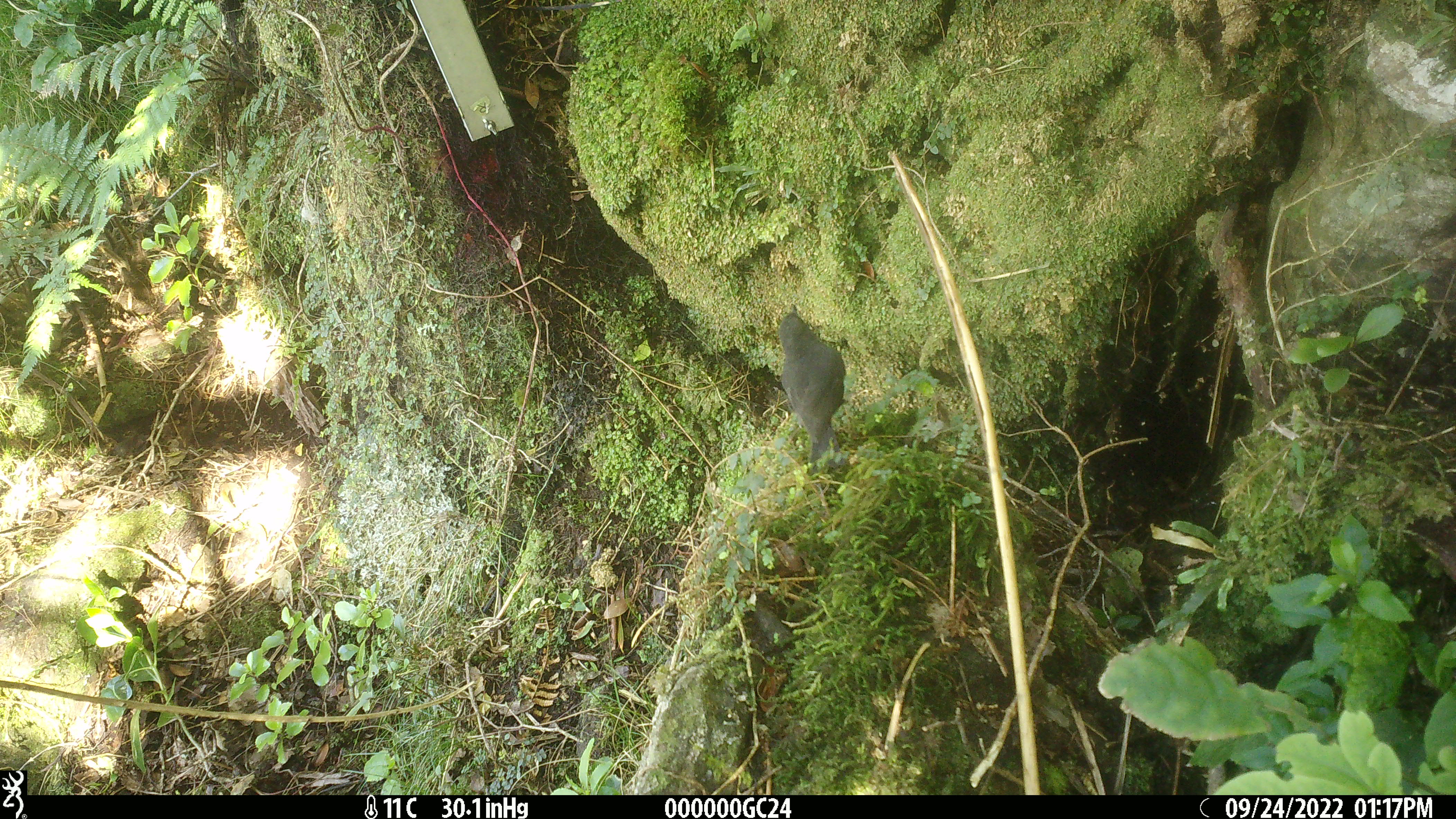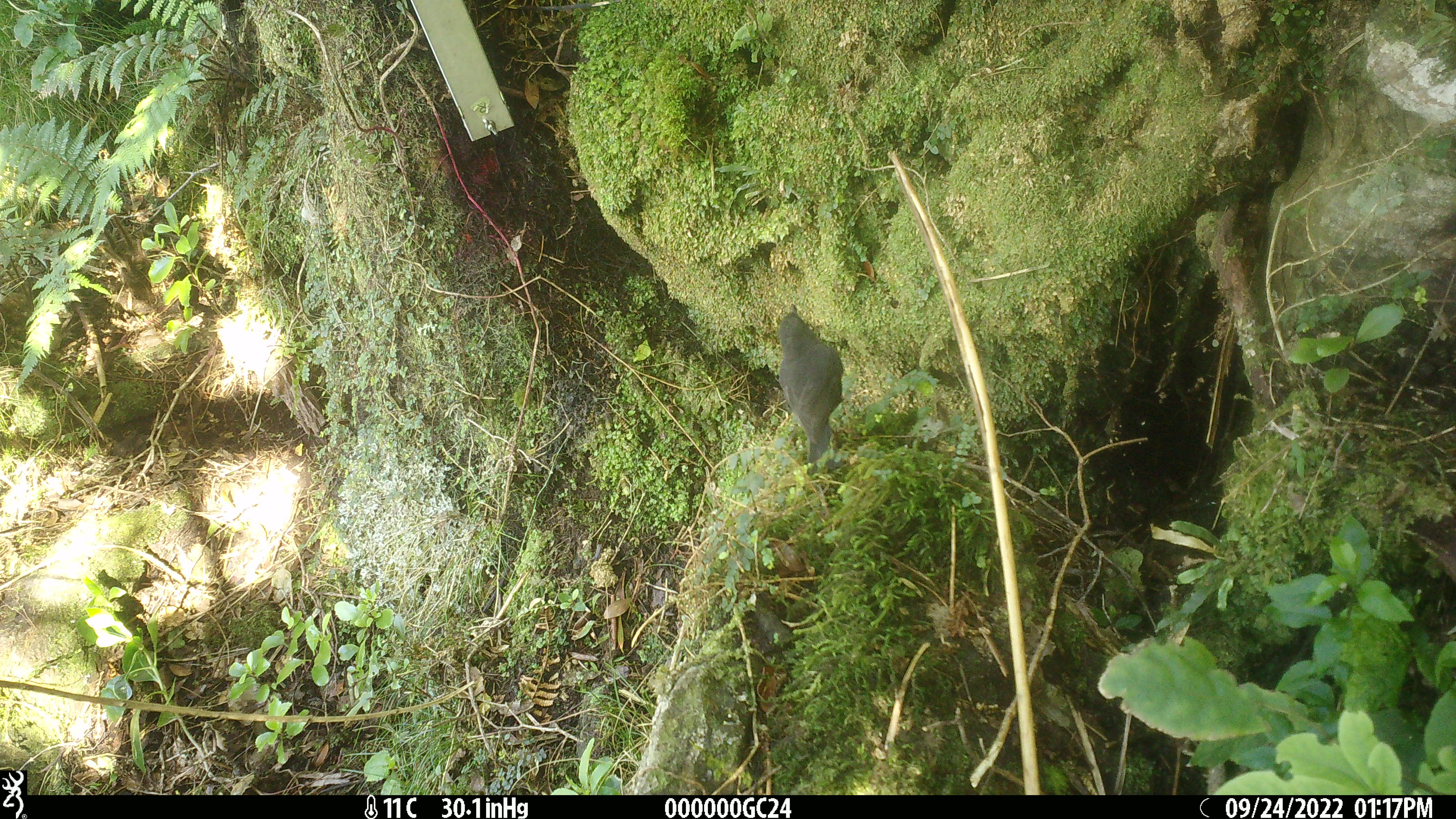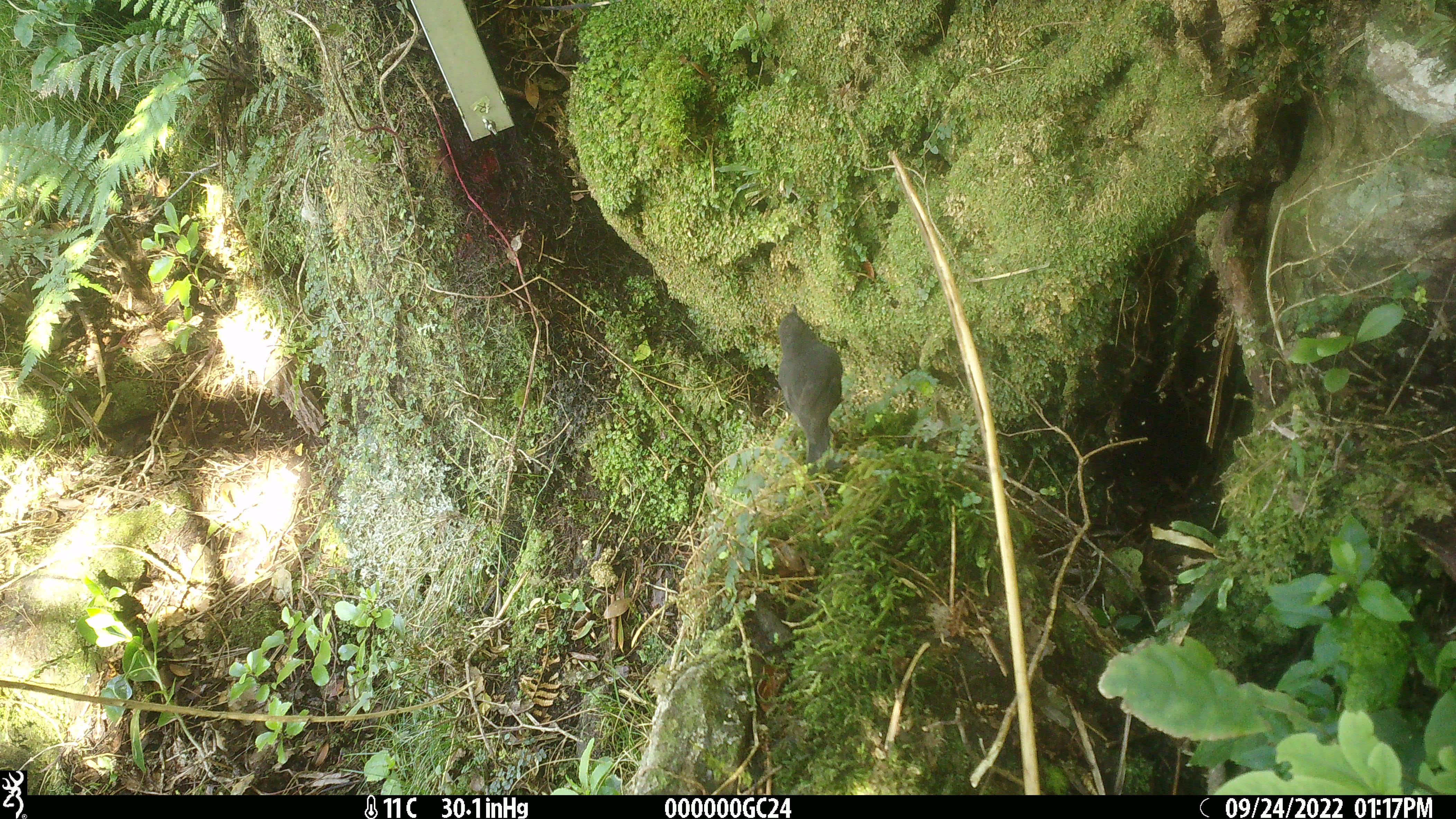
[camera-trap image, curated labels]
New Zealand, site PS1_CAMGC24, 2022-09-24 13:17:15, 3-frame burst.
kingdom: Animalia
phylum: Chordata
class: Aves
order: Passeriformes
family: Petroicidae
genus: Petroica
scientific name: Petroica australis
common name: new zealand robin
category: robin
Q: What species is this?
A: Robin (new zealand robin) (Petroica australis).